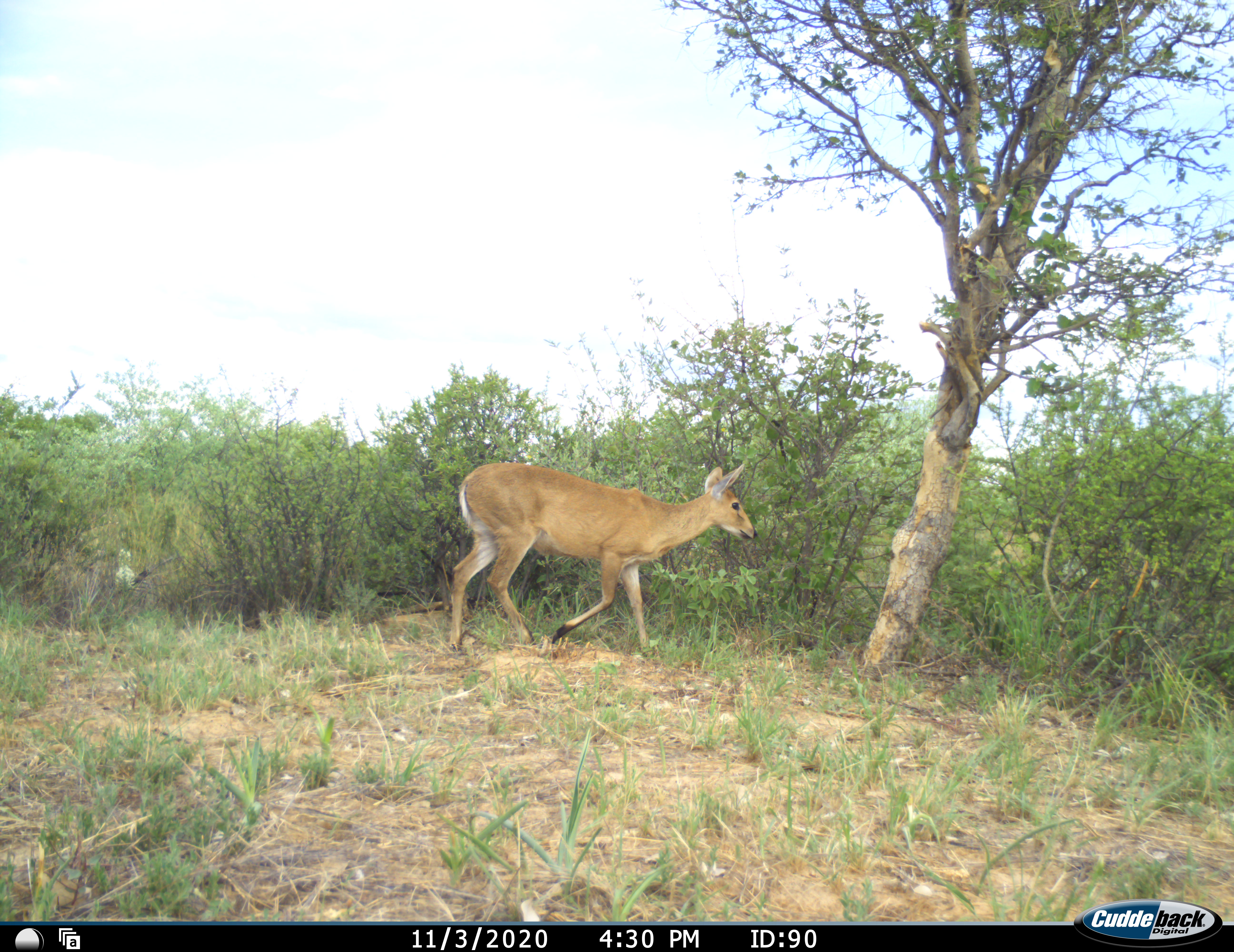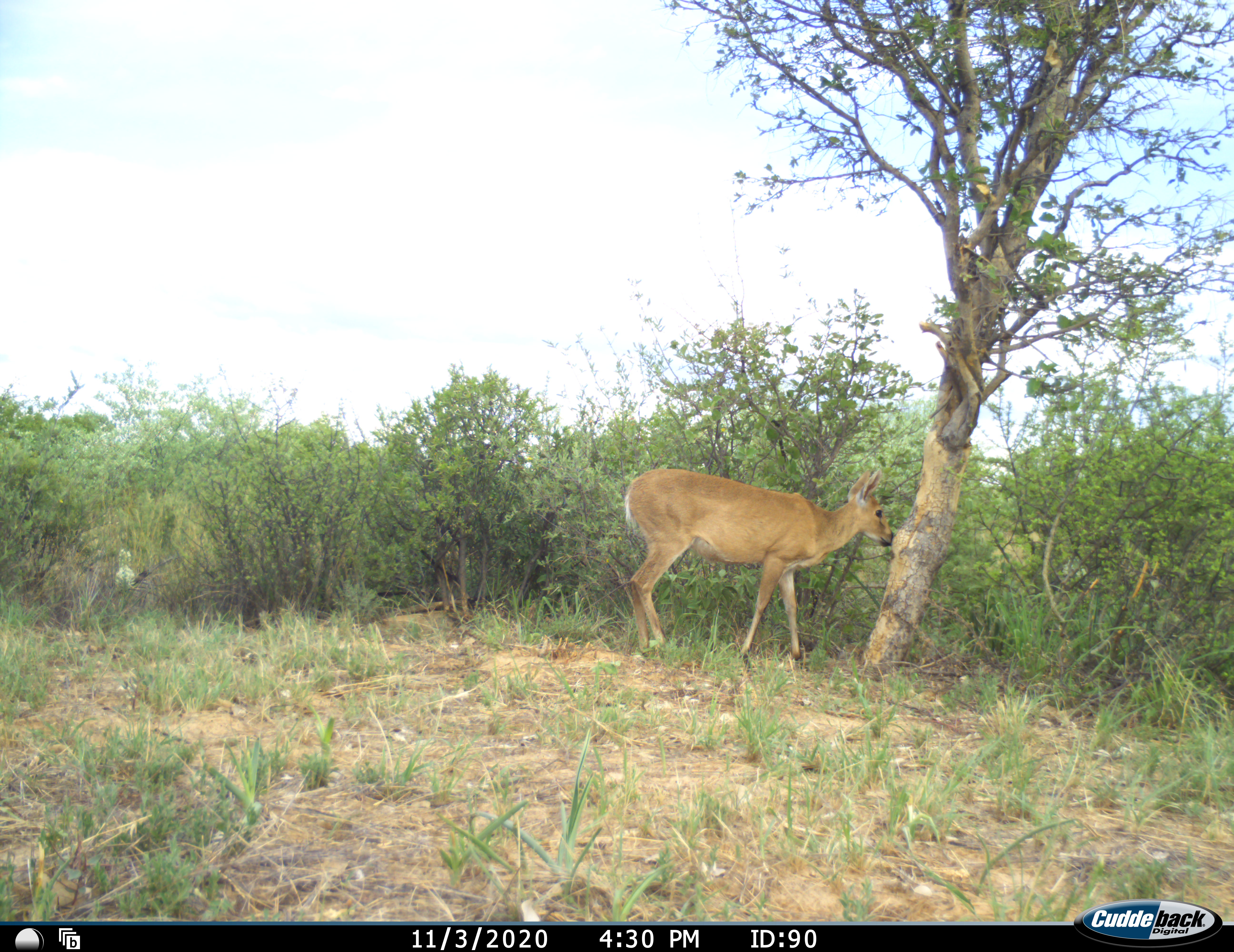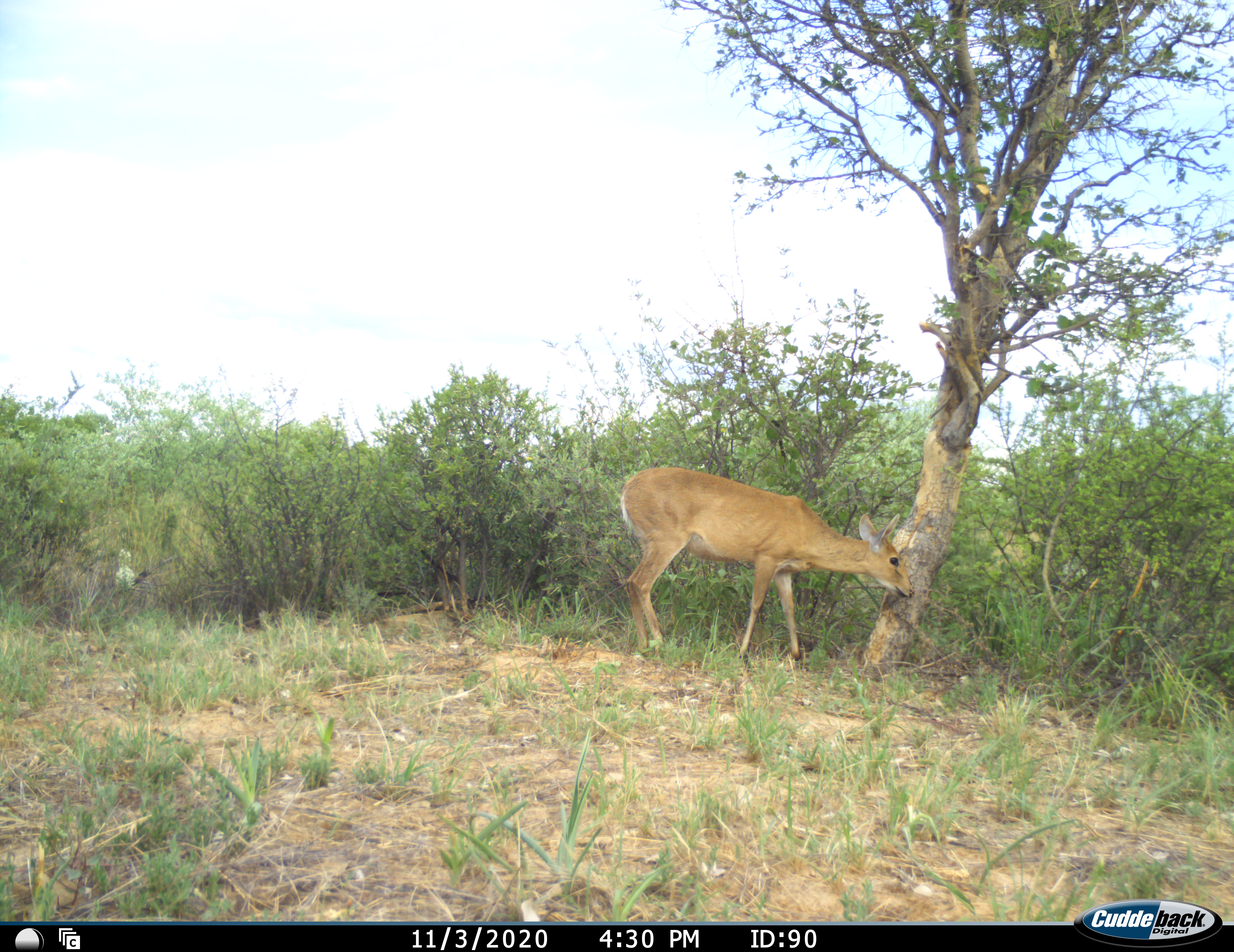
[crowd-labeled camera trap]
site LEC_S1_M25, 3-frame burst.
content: unidentified animal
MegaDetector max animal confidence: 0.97